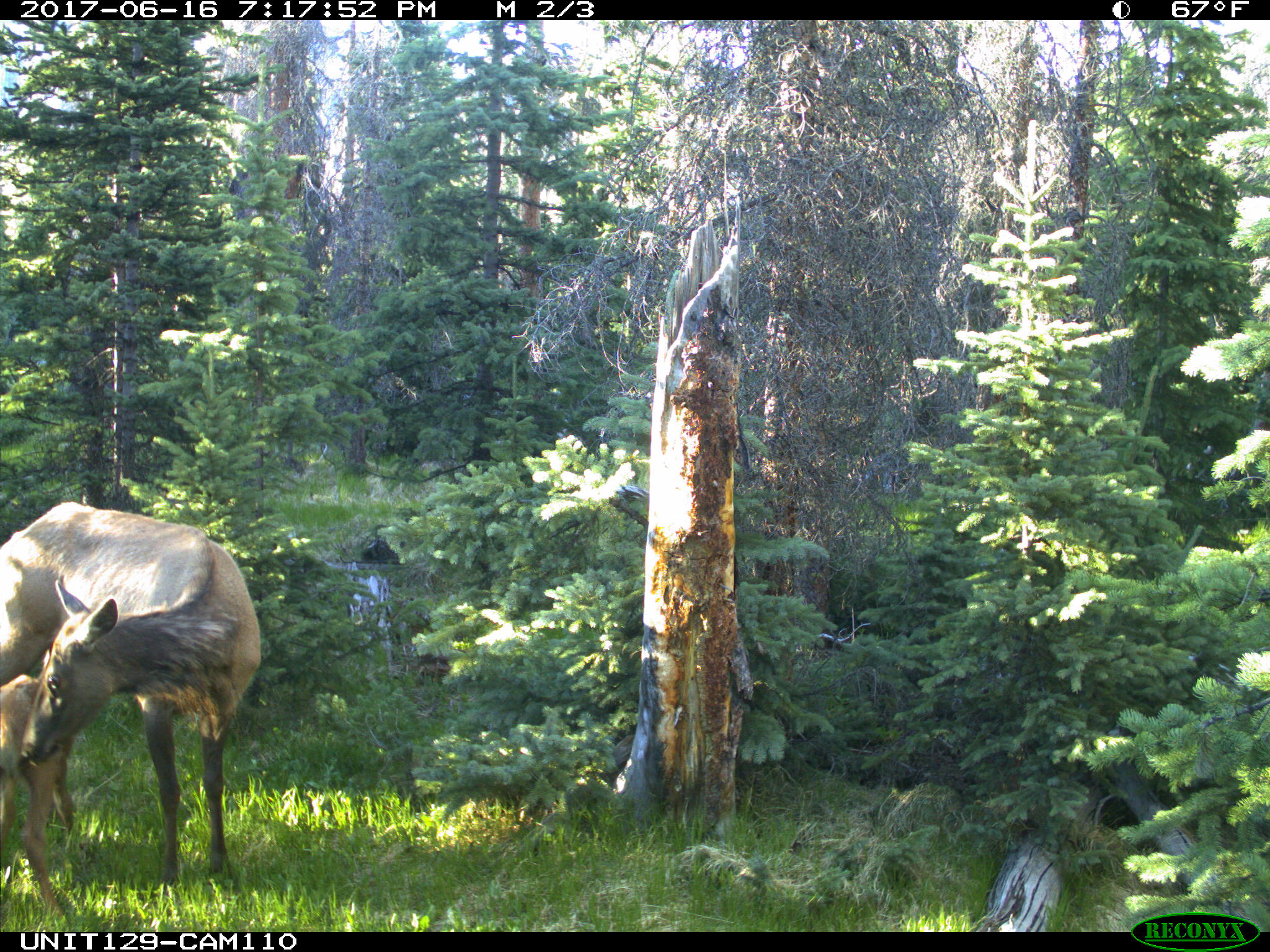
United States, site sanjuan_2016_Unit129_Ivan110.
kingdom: Animalia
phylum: Chordata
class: Mammalia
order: Artiodactyla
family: Cervidae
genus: Cervus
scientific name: Cervus elaphus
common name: red deer